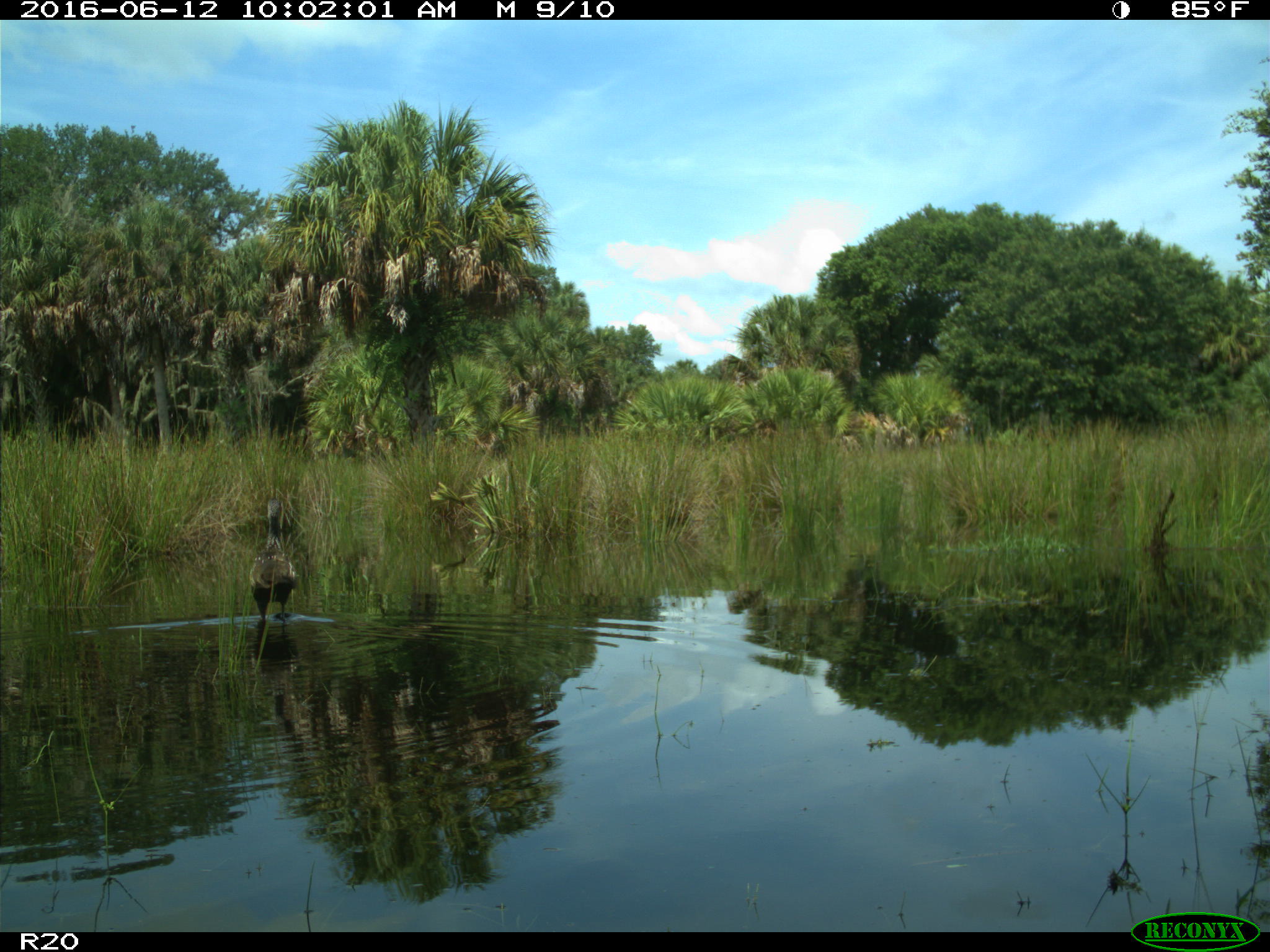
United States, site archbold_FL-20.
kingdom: Animalia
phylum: Chordata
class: Aves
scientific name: Aves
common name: birds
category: unidentified bird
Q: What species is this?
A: Unidentified bird (birds) (Aves).